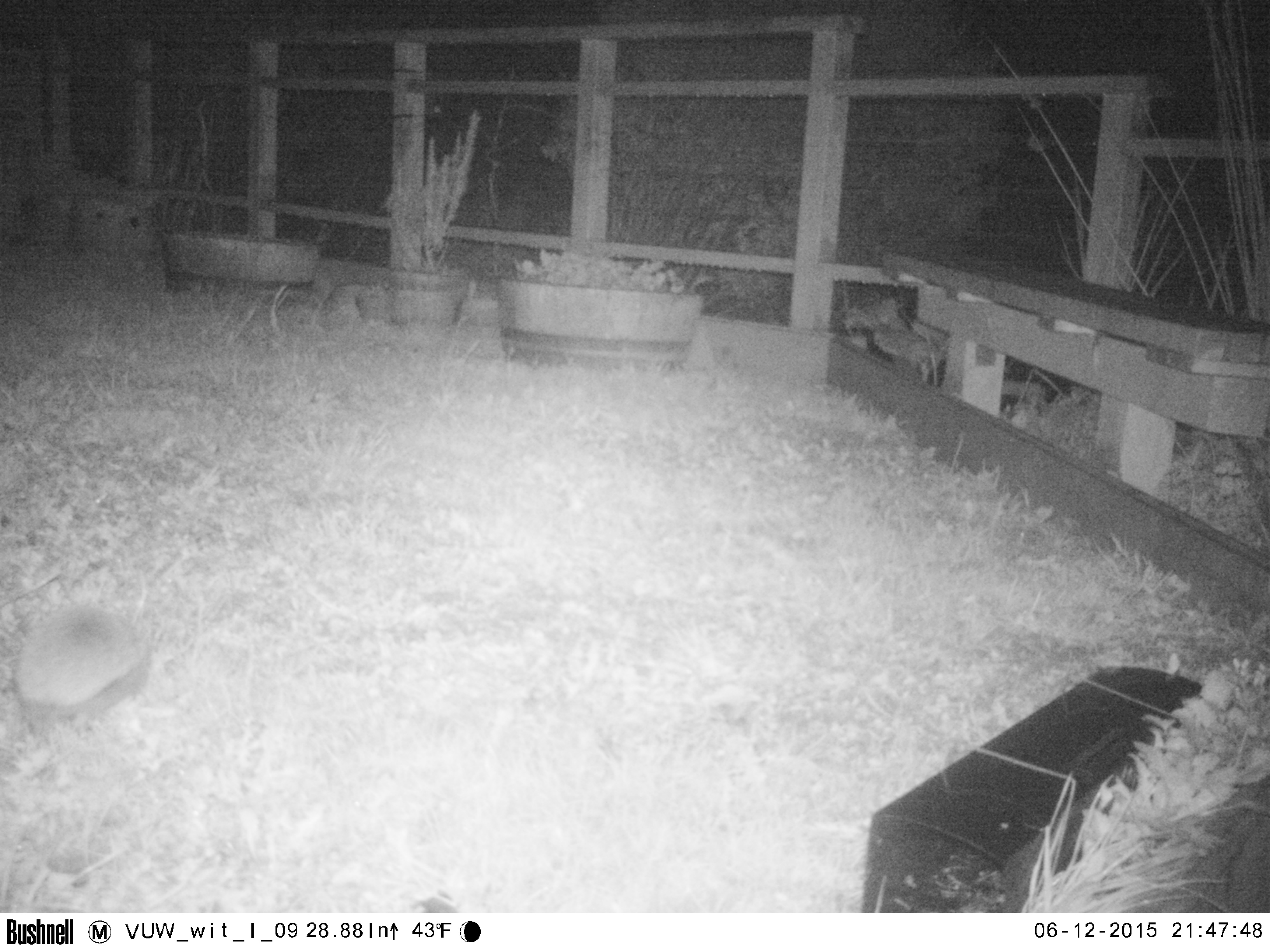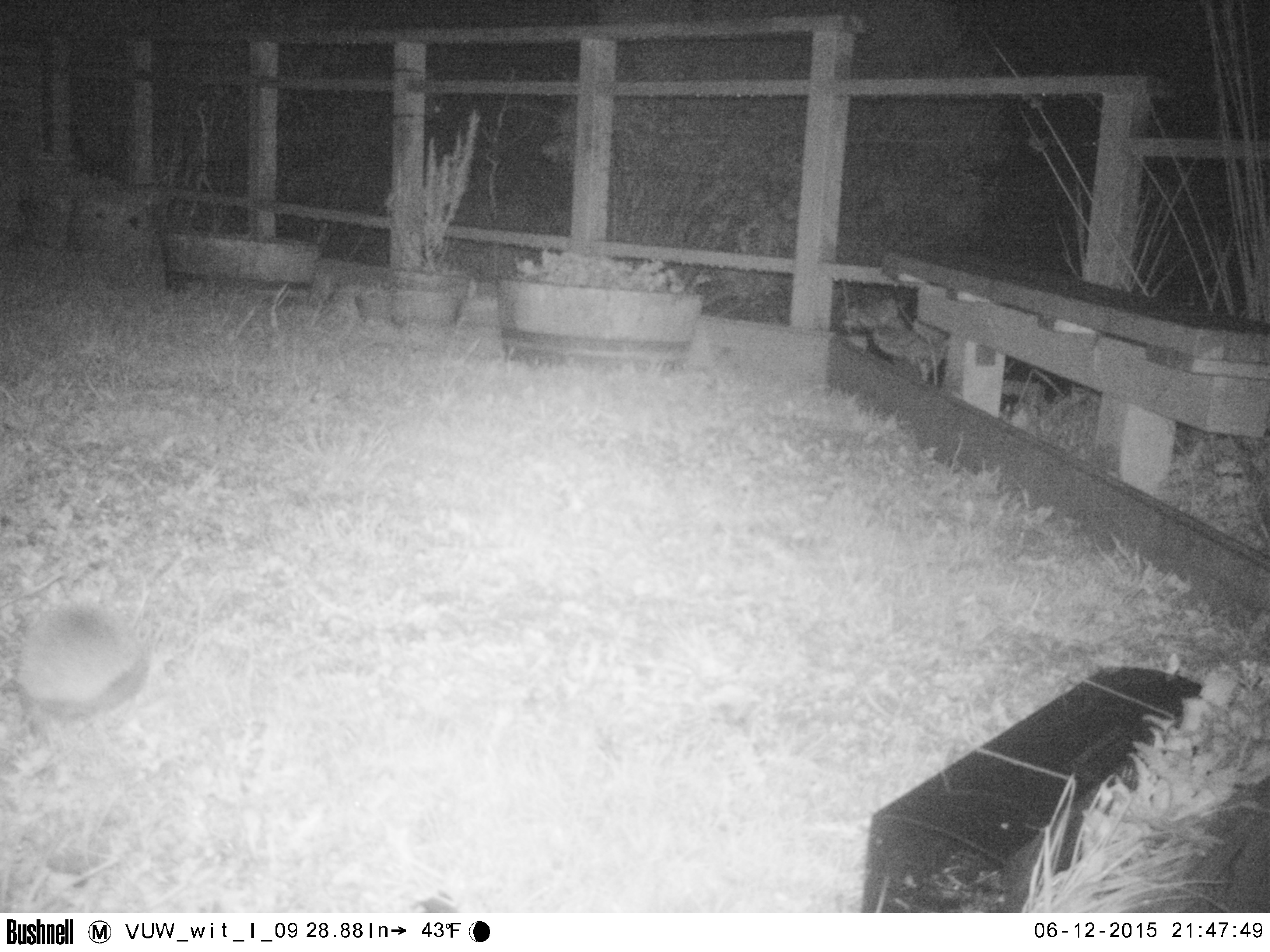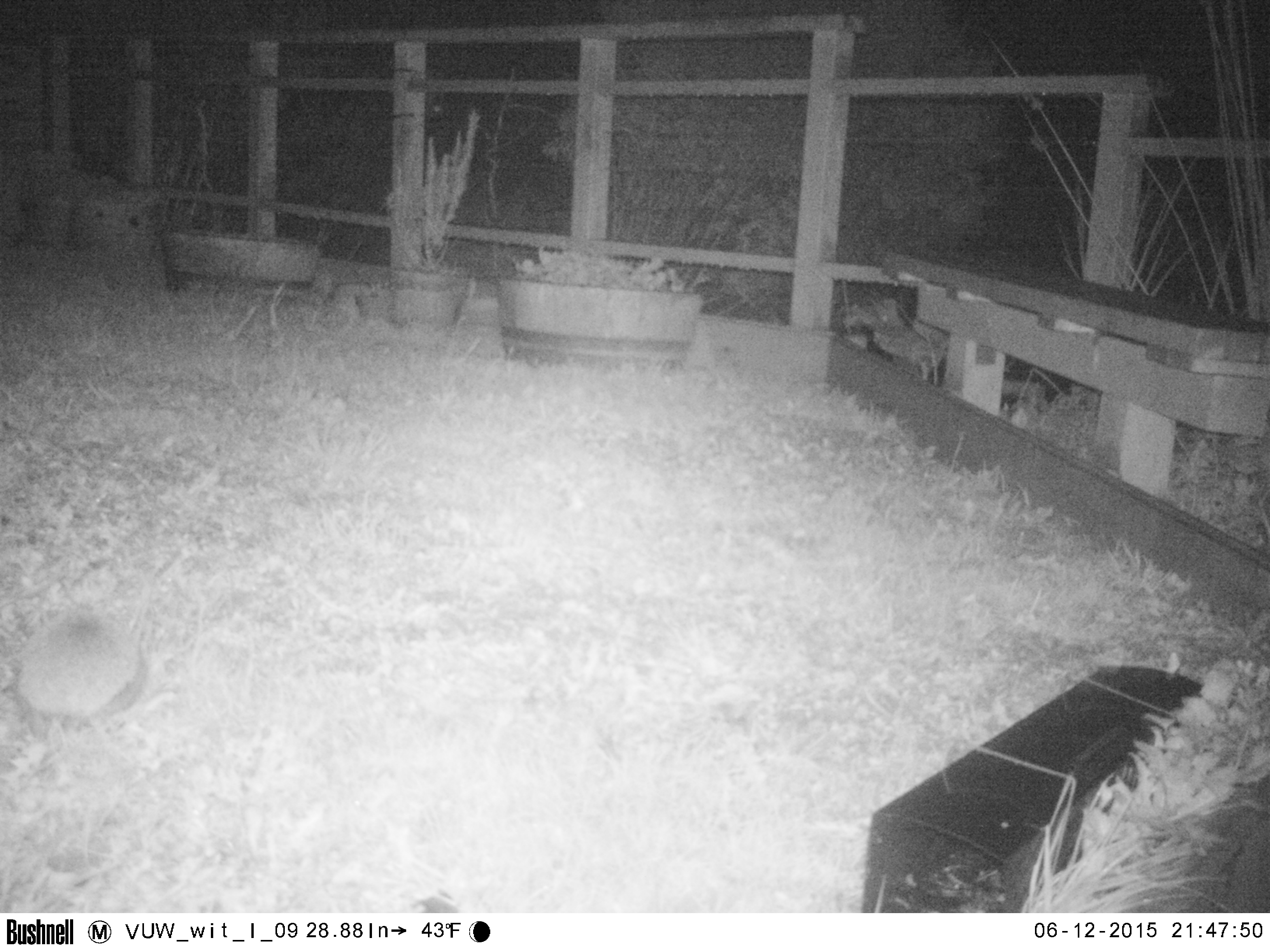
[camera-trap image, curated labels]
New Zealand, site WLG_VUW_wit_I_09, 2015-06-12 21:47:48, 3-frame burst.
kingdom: Animalia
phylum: Chordata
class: Mammalia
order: Eulipotyphla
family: Erinaceidae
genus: Erinaceus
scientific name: Erinaceus europaeus europaeus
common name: european hedgehog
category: hedgehog